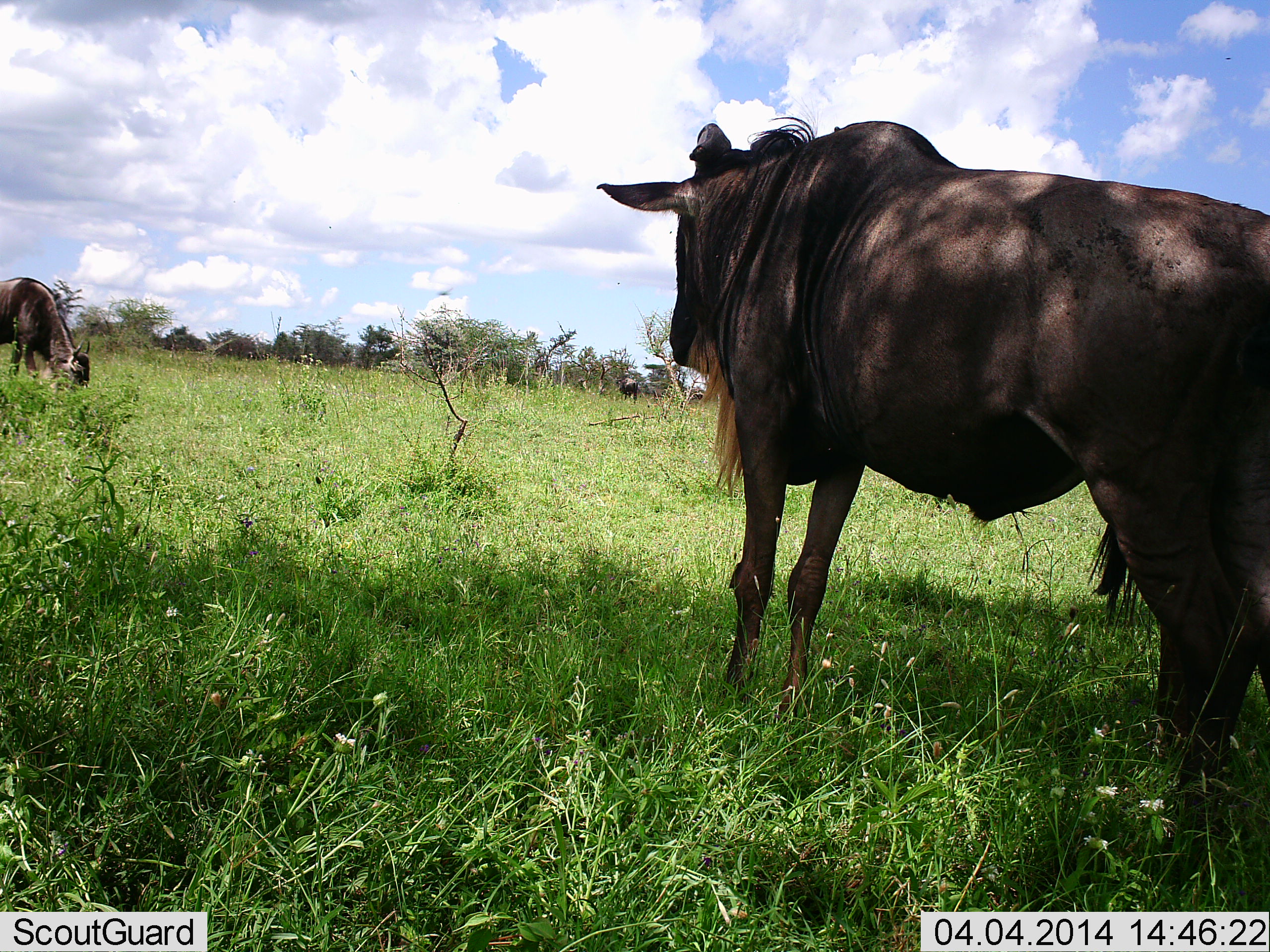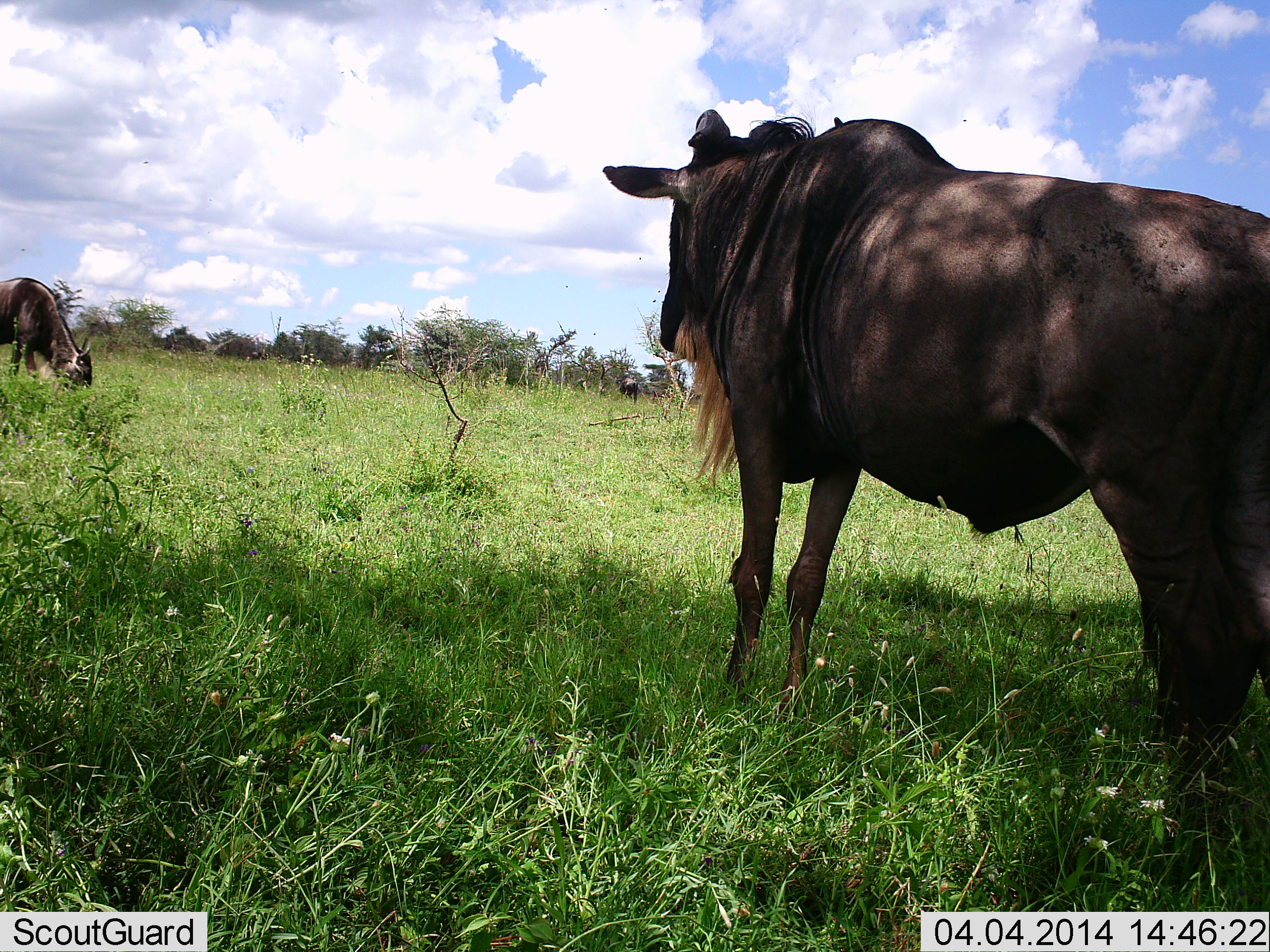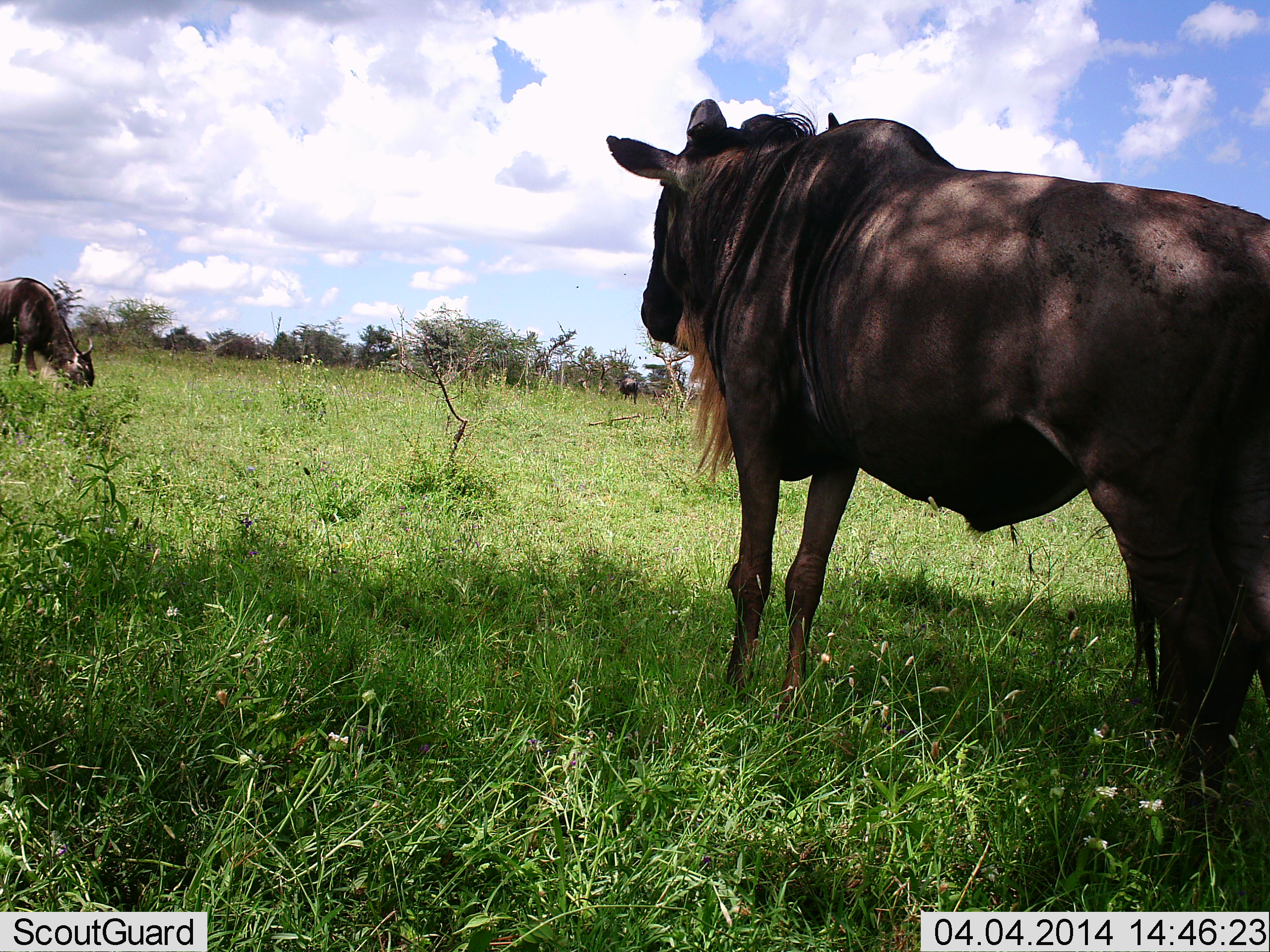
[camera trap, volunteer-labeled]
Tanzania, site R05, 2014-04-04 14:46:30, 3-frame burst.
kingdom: Animalia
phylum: Chordata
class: Mammalia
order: Artiodactyla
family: Bovidae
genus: Connochaetes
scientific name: Connochaetes taurinus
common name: blue wildebeest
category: wildebeest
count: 3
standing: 100%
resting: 0%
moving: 0%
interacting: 0%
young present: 0%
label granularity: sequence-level